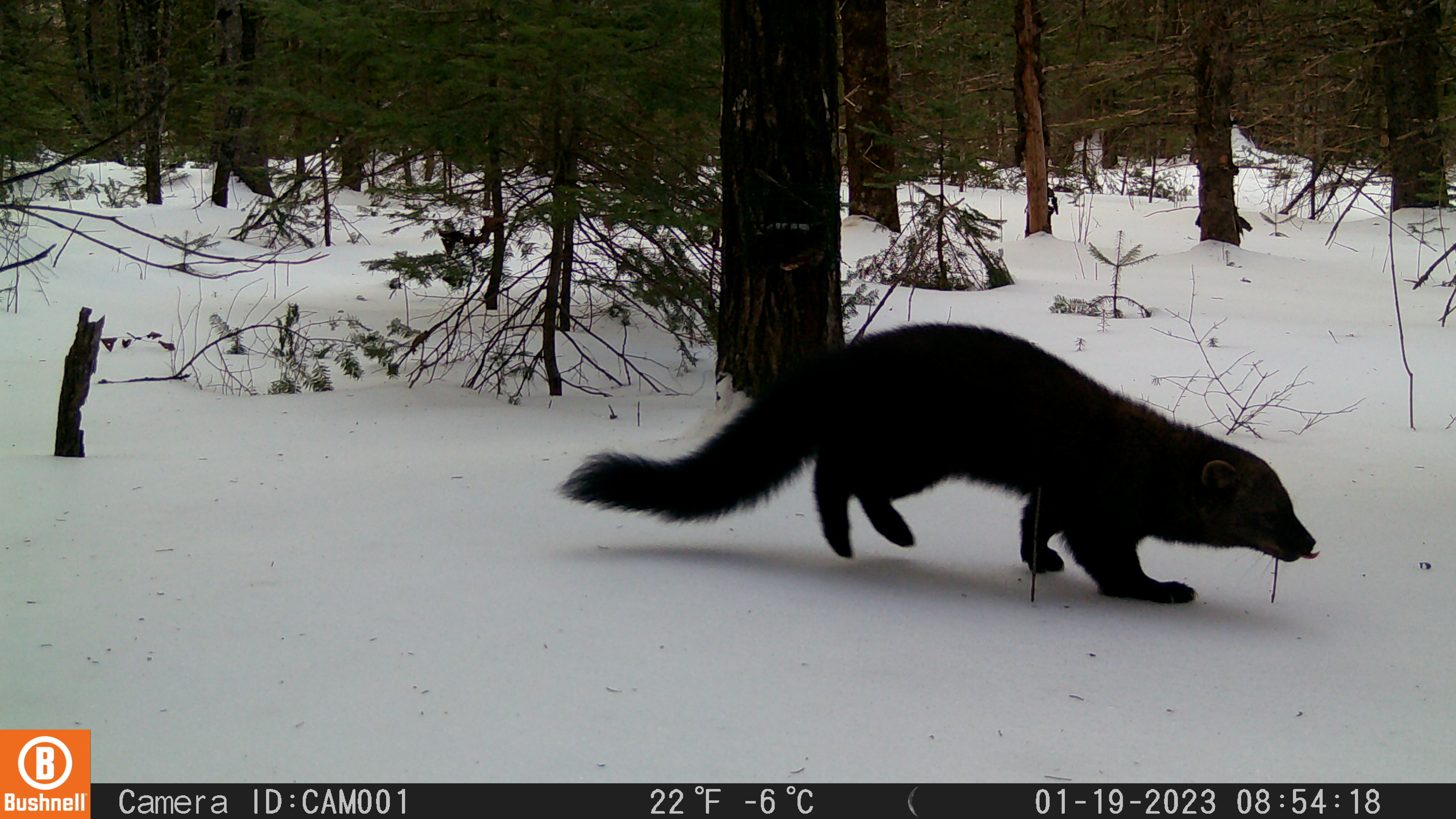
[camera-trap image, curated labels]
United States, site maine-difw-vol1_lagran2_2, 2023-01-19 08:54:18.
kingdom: Animalia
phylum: Chordata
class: Mammalia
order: Carnivora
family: Mustelidae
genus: Pekania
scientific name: Pekania pennanti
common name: fisher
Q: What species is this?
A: Fisher (Pekania pennanti).